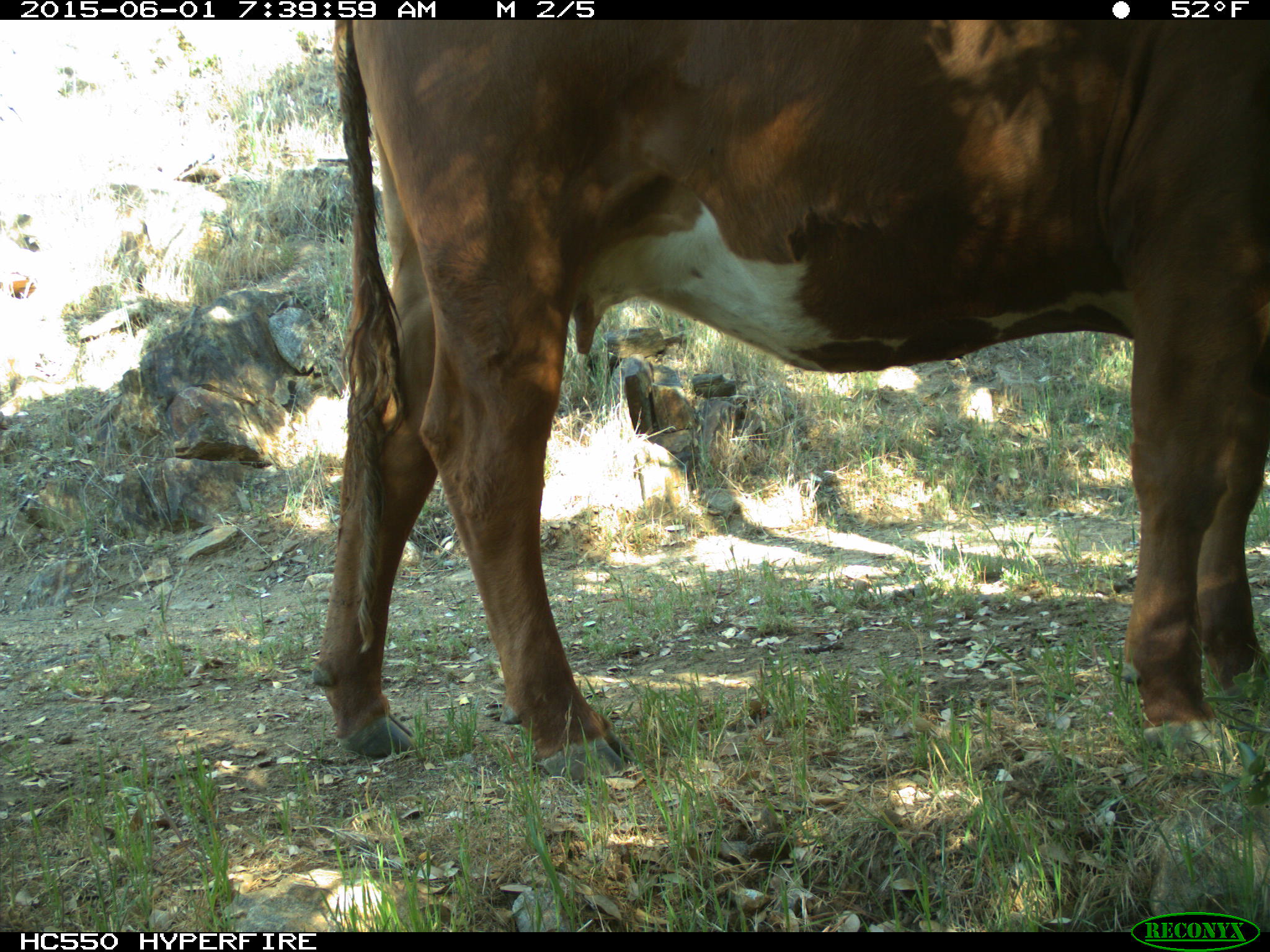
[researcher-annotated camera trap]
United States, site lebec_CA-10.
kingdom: Animalia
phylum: Chordata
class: Mammalia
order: Artiodactyla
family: Bovidae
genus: Bos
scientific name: Bos taurus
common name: domestic cow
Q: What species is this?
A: Bos taurus (domestic cow).